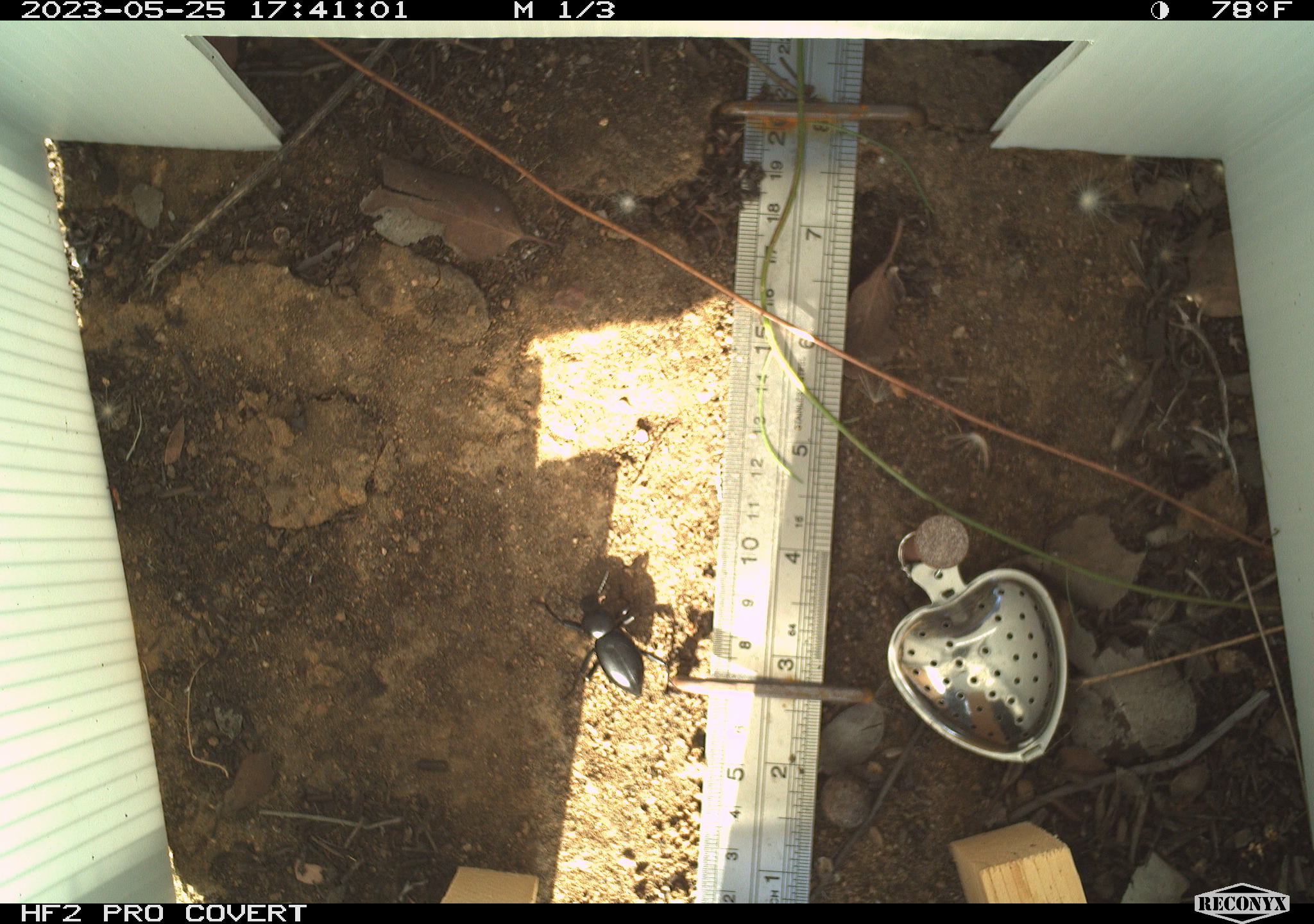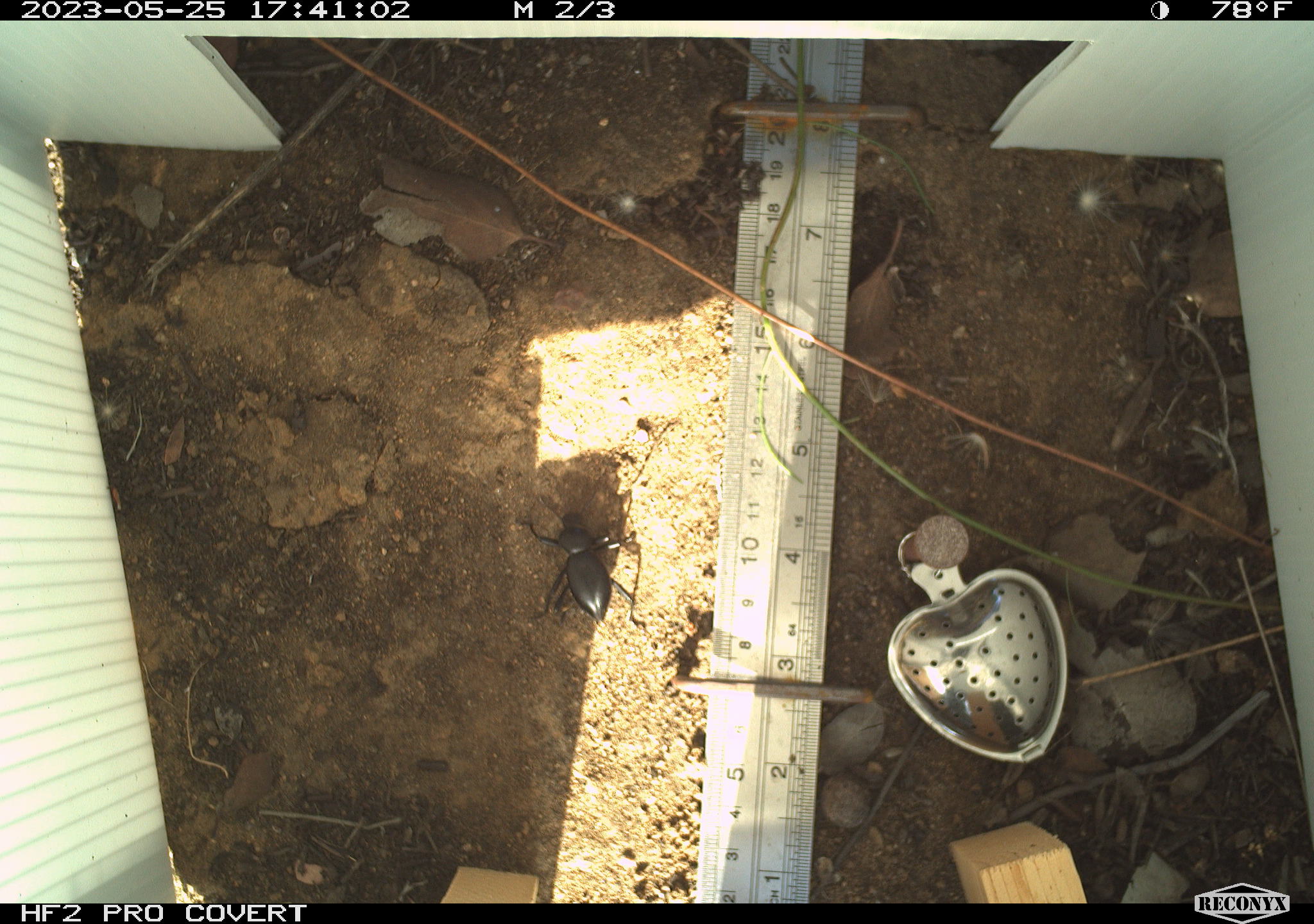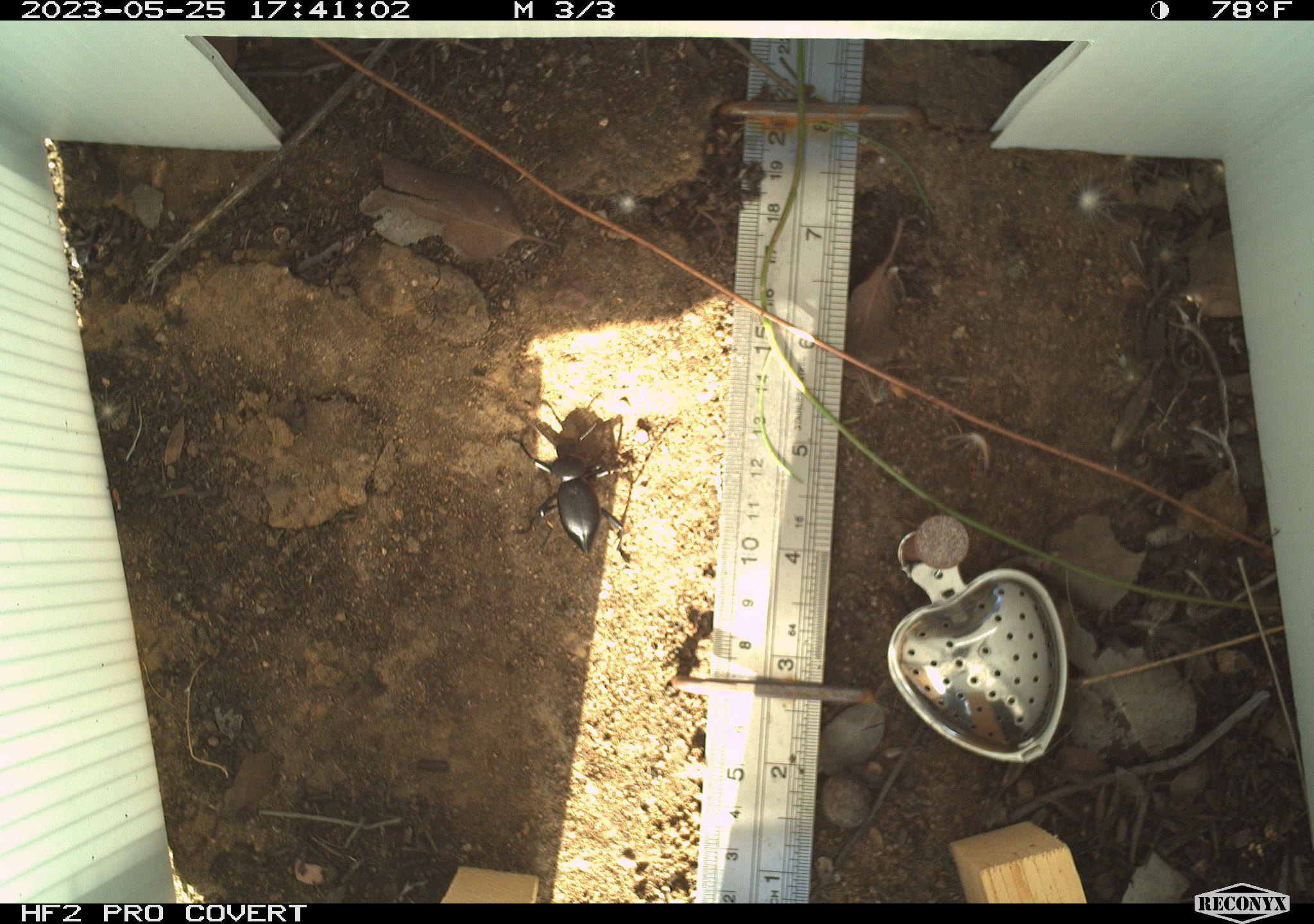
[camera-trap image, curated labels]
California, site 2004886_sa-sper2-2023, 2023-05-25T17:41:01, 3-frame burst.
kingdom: Animalia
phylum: Arthropoda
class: Insecta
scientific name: Insecta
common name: insect